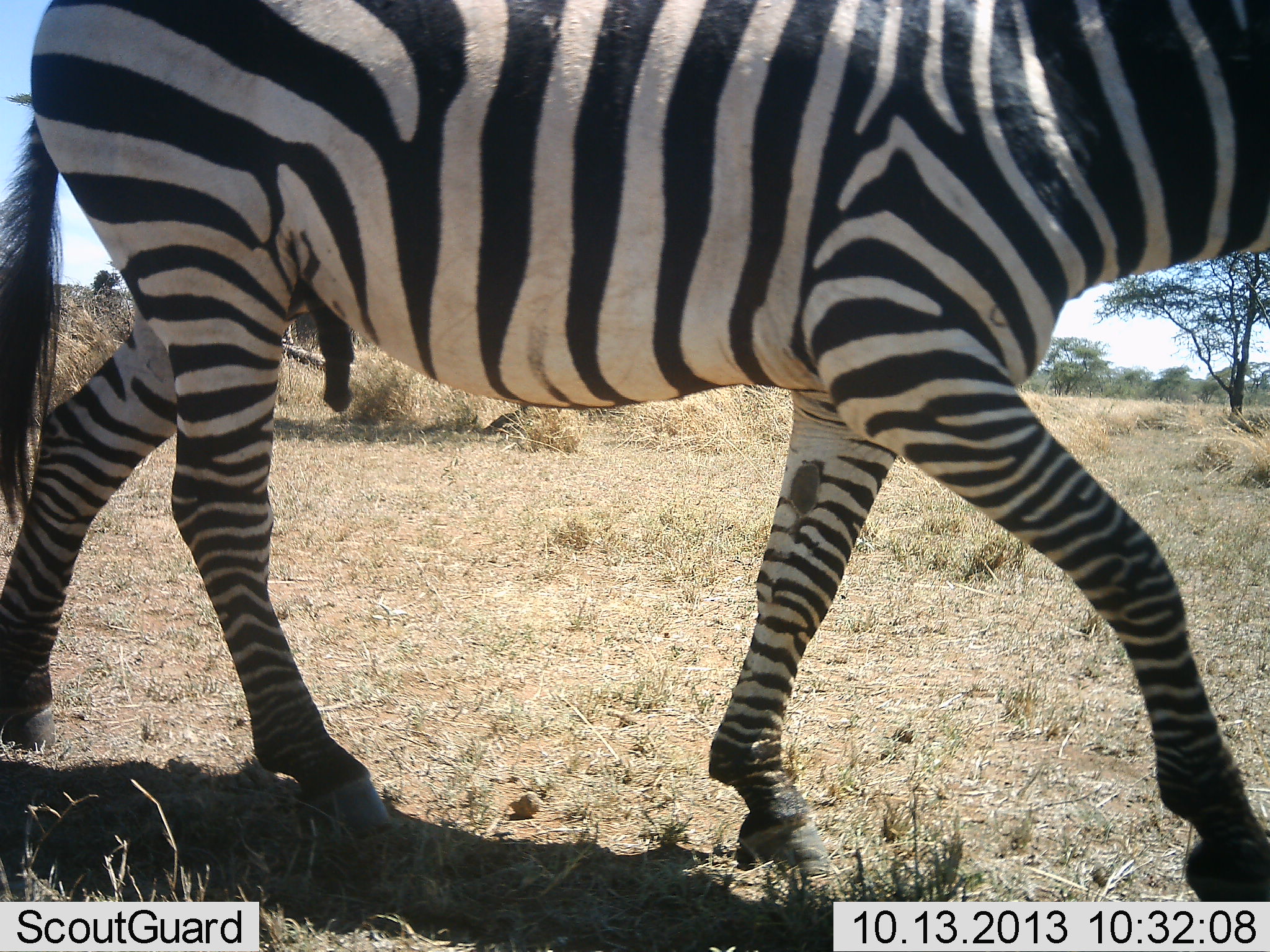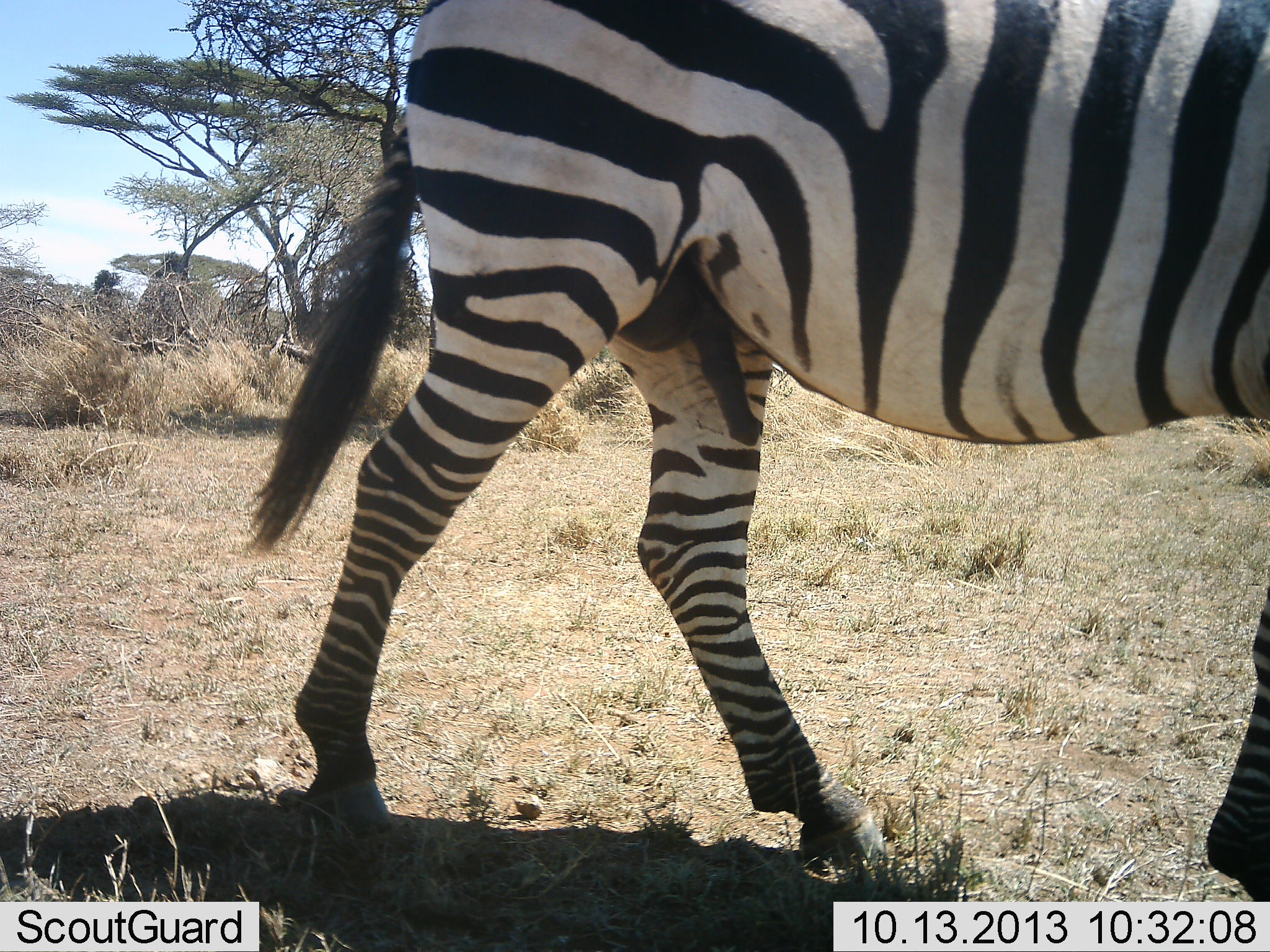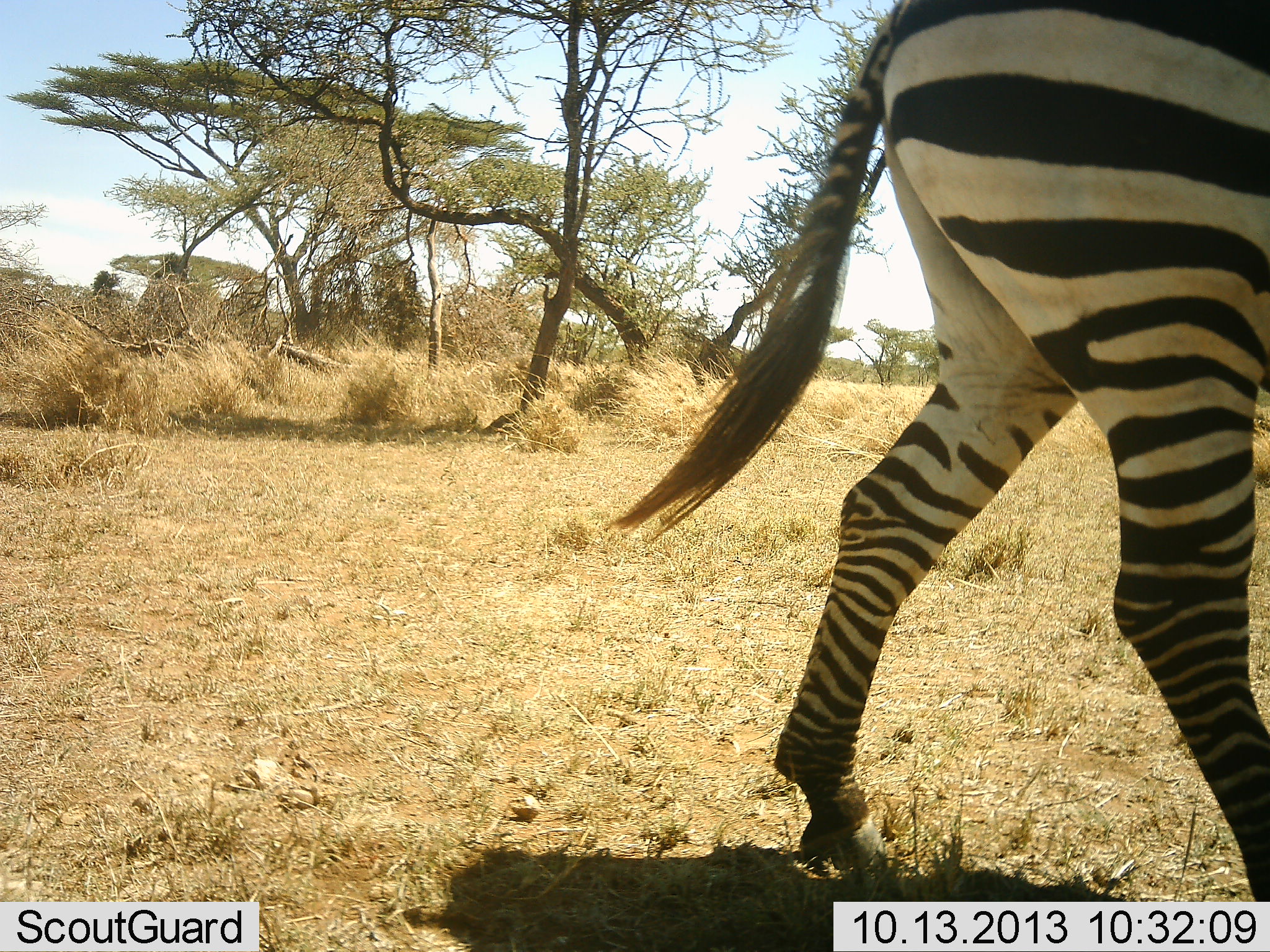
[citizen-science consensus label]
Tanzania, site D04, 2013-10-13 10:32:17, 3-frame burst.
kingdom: Animalia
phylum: Chordata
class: Mammalia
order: Perissodactyla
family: Equidae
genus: Equus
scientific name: Equus quagga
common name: plains zebra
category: zebra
Zebra (plains zebra) (Equus quagga), count 1. Behavior (volunteer vote fractions): standing 13%, resting 0%, moving 97%, interacting 0%. Young present (vote fraction): 0%. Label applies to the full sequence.